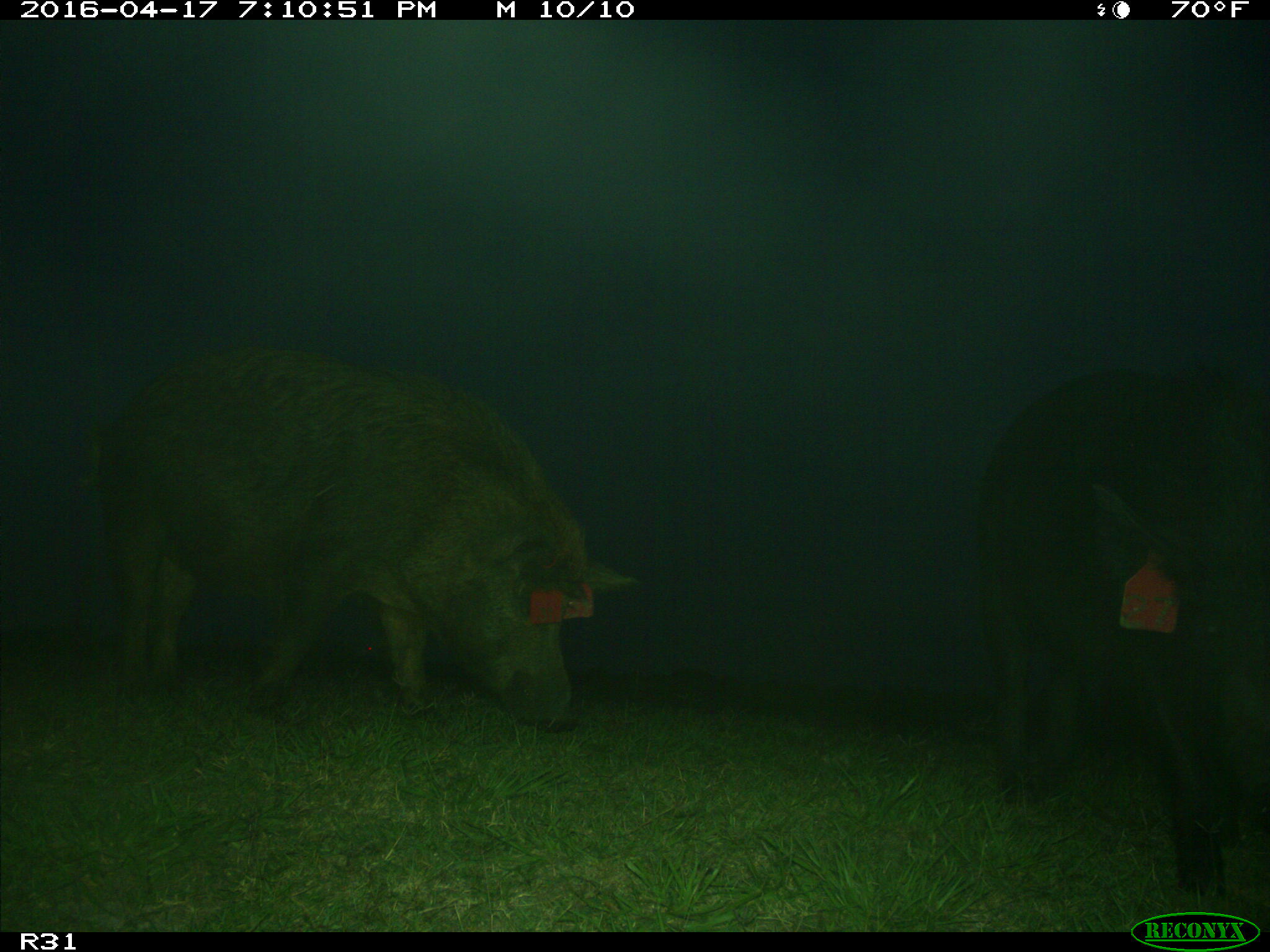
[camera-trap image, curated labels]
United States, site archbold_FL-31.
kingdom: Animalia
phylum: Chordata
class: Mammalia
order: Artiodactyla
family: Suidae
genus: Sus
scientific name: Sus scrofa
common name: wild boar